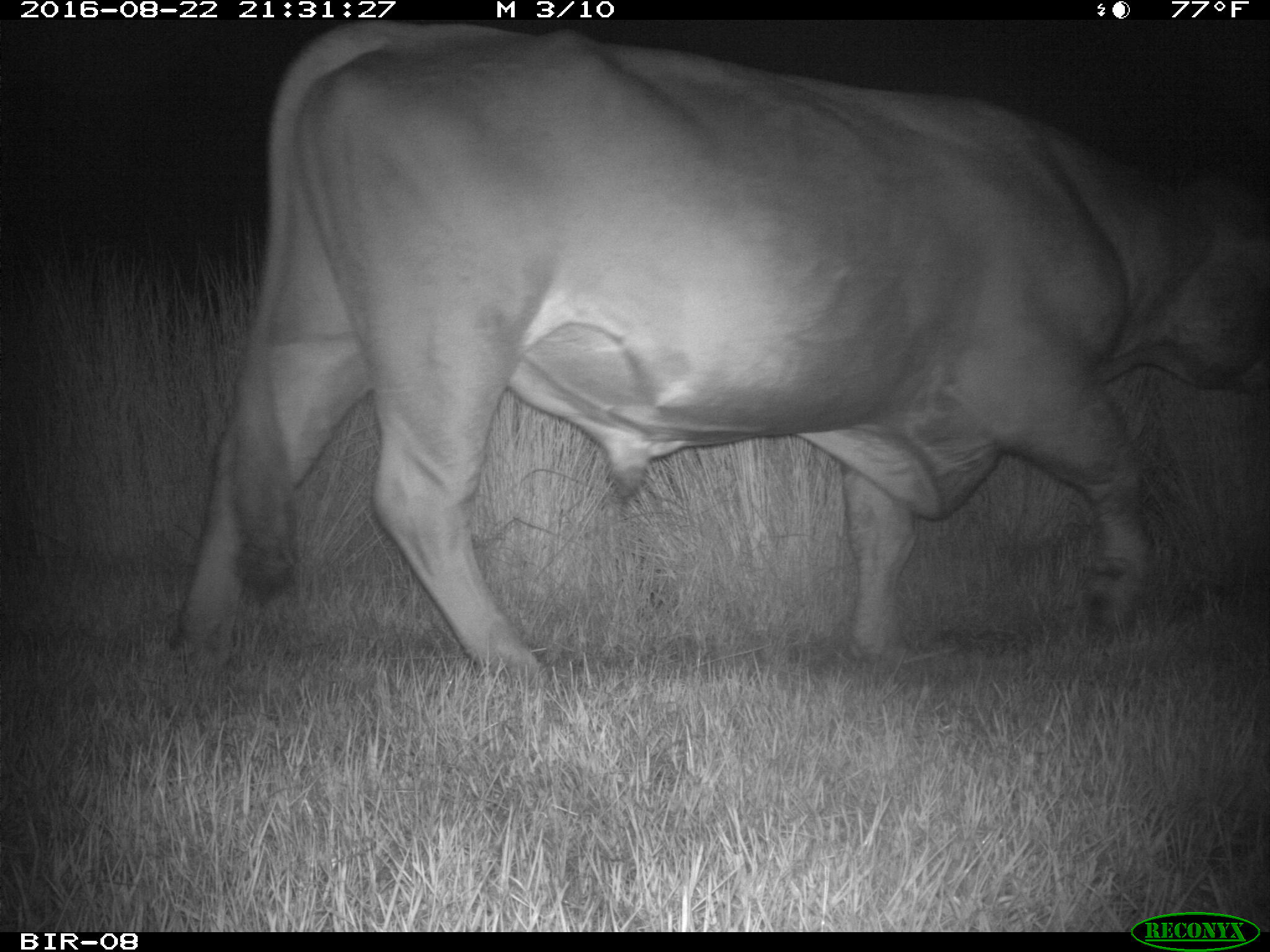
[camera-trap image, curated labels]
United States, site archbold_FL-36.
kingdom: Animalia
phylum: Chordata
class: Mammalia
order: Artiodactyla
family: Bovidae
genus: Bos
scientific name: Bos taurus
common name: domestic cow